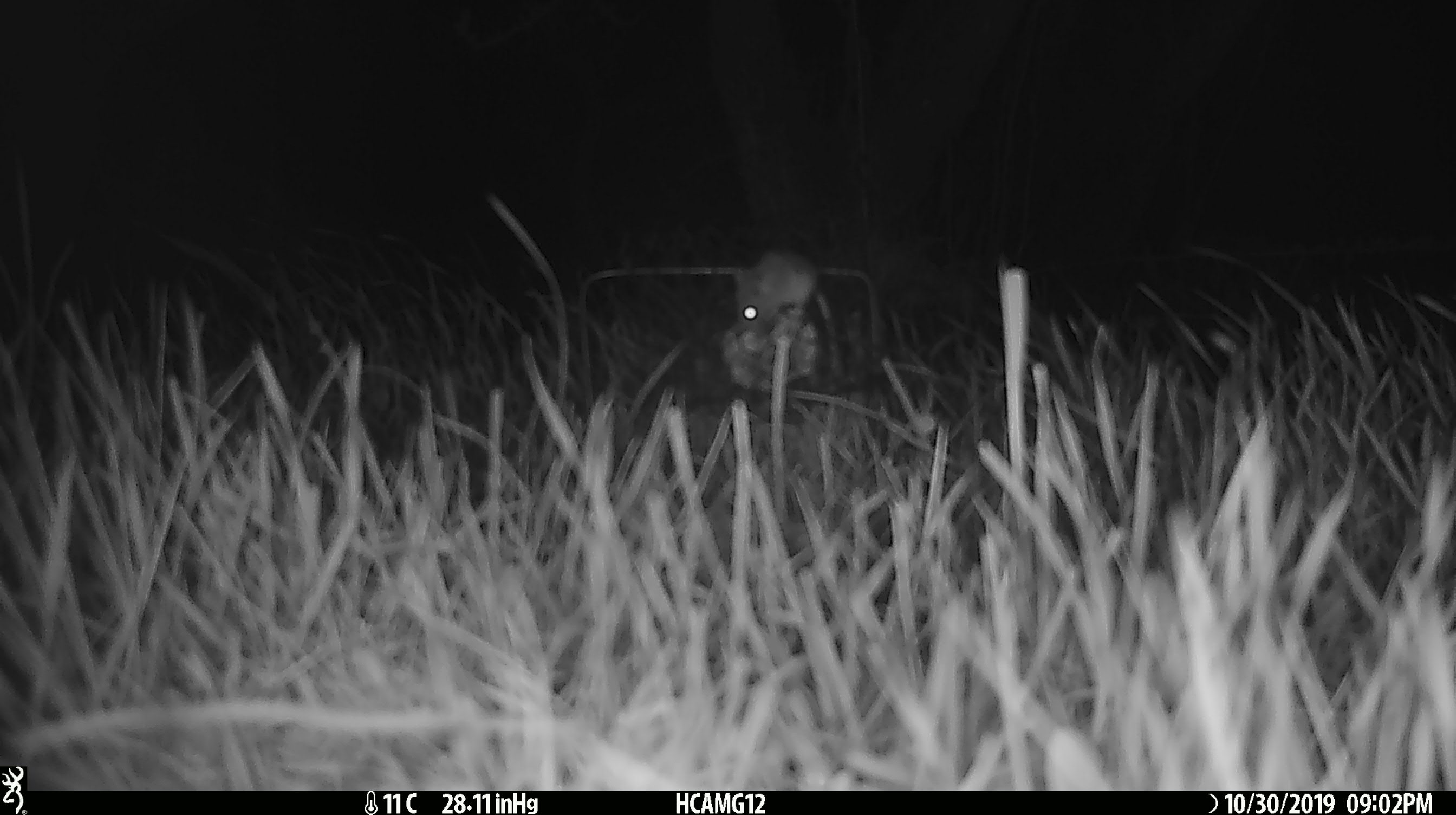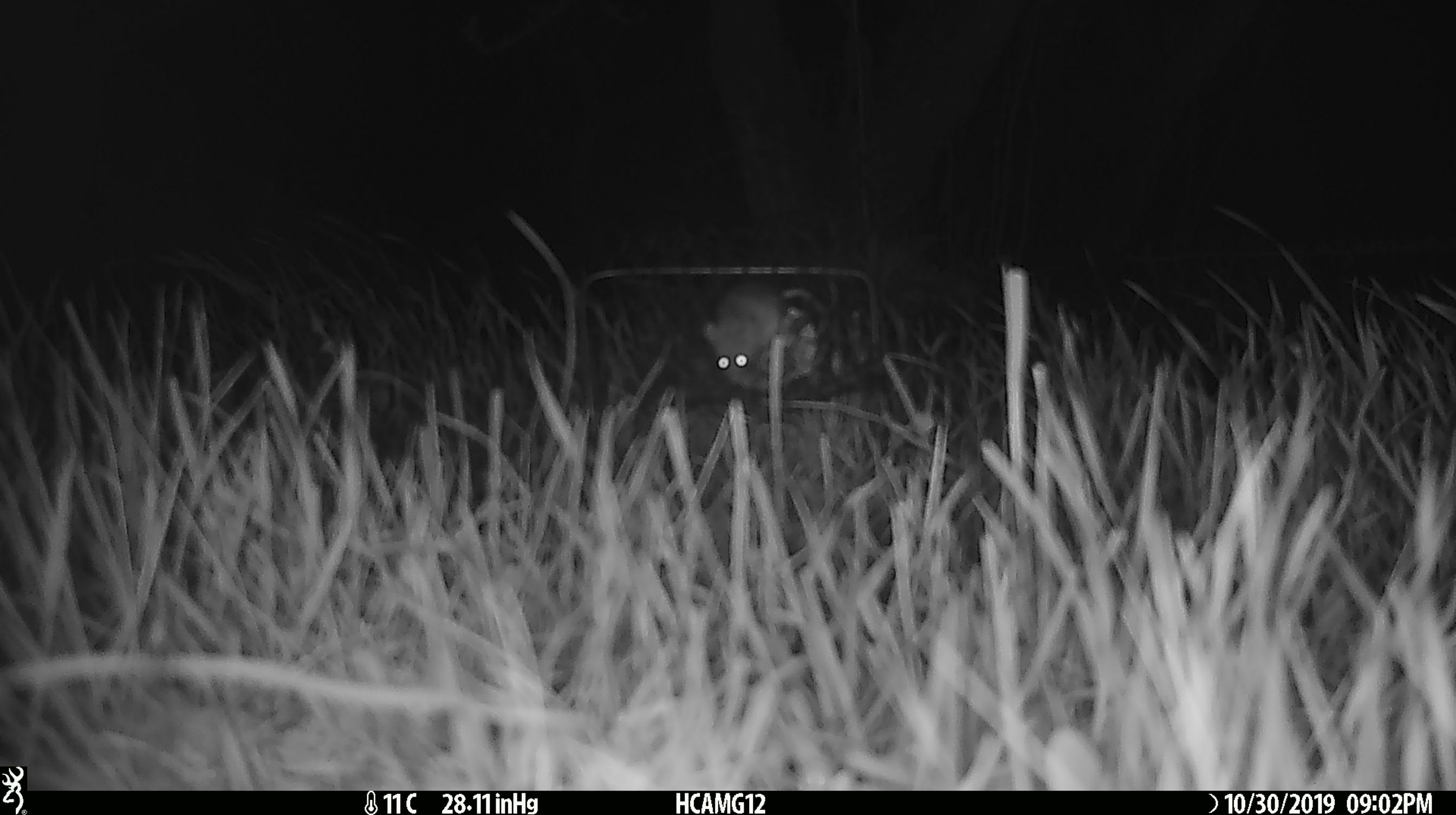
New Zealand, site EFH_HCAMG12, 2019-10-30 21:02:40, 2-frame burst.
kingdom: Animalia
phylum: Chordata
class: Mammalia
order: Rodentia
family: Muridae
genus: Mus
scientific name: Mus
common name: mouse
Mouse (Mus).